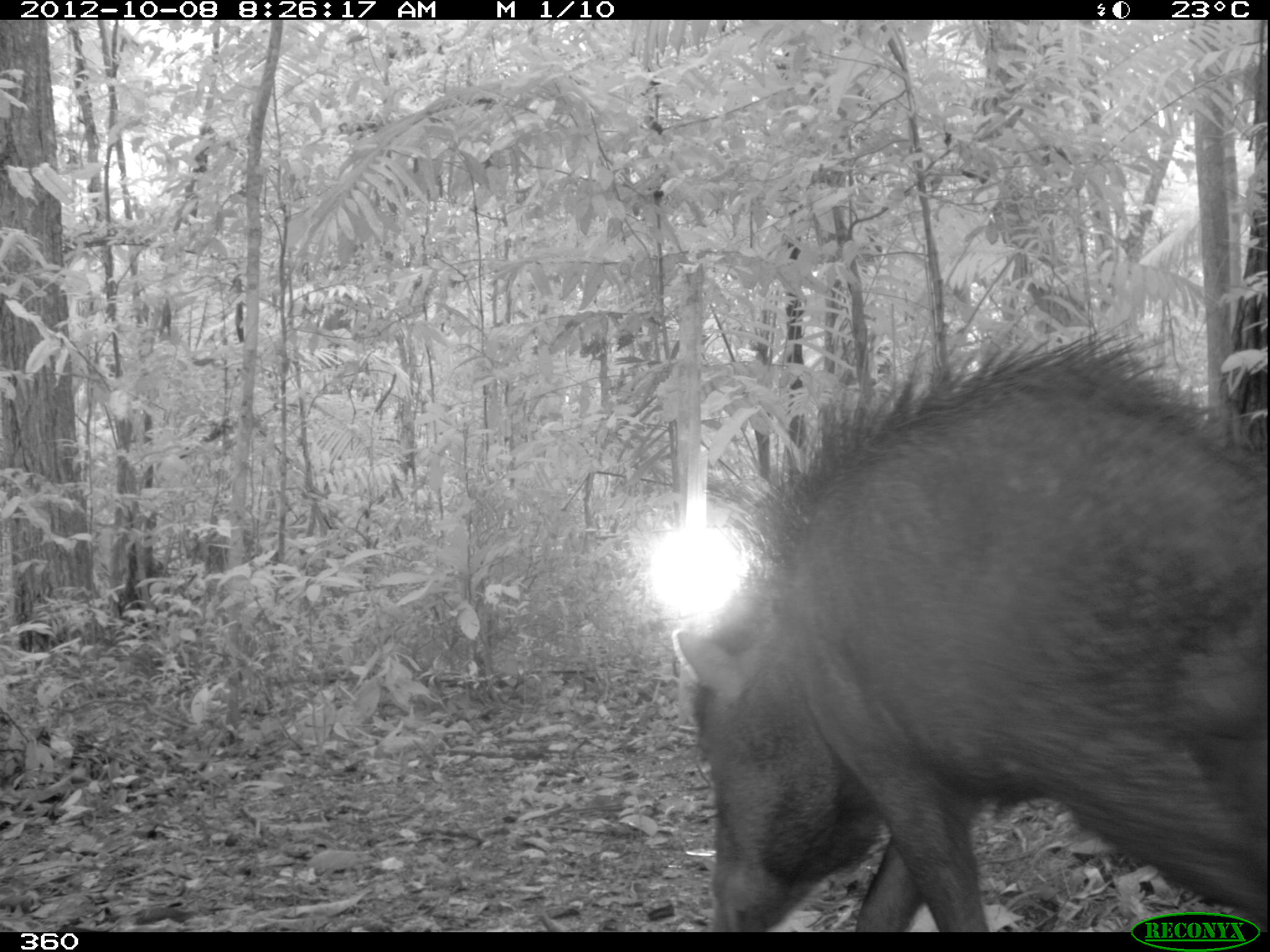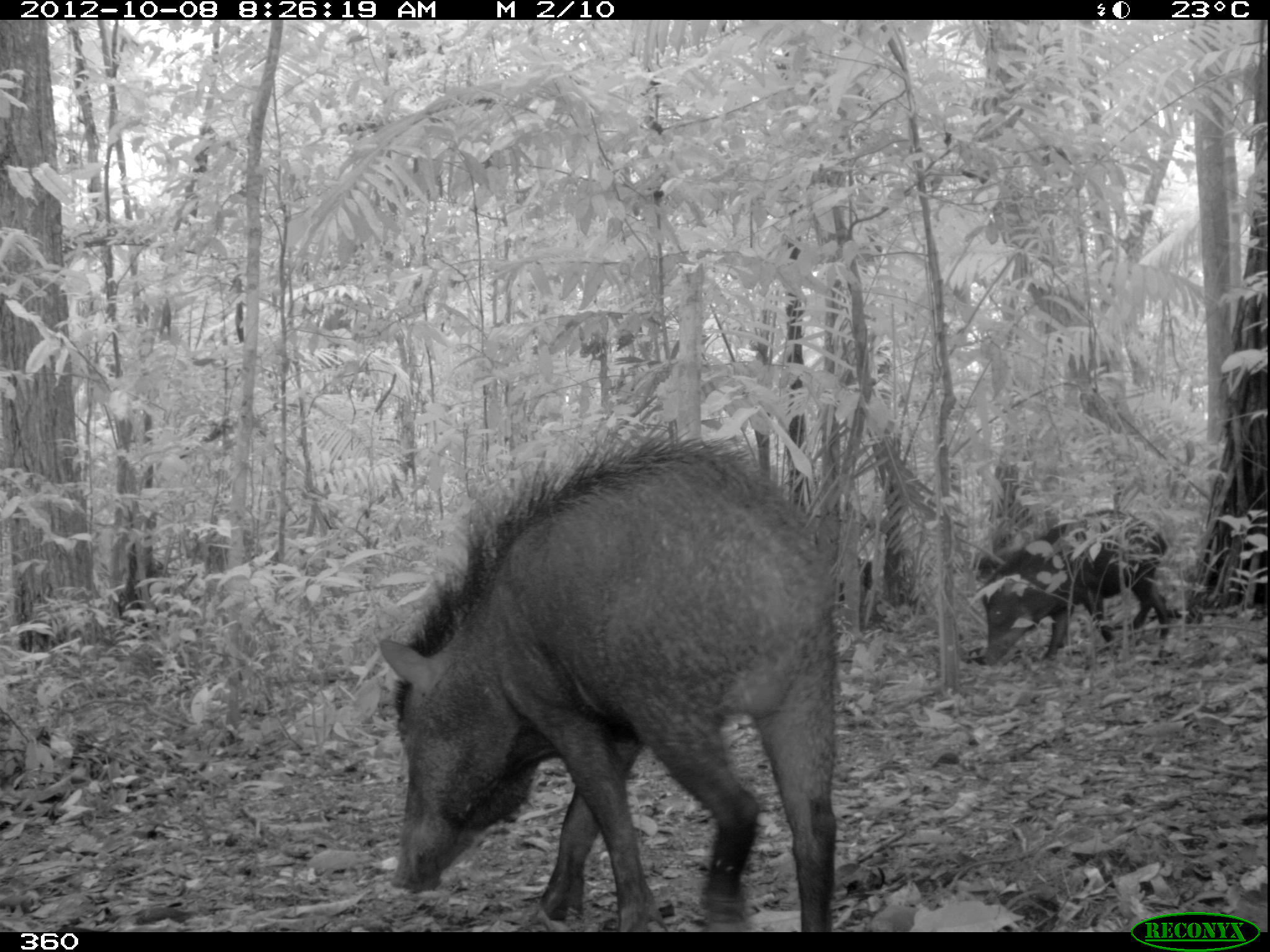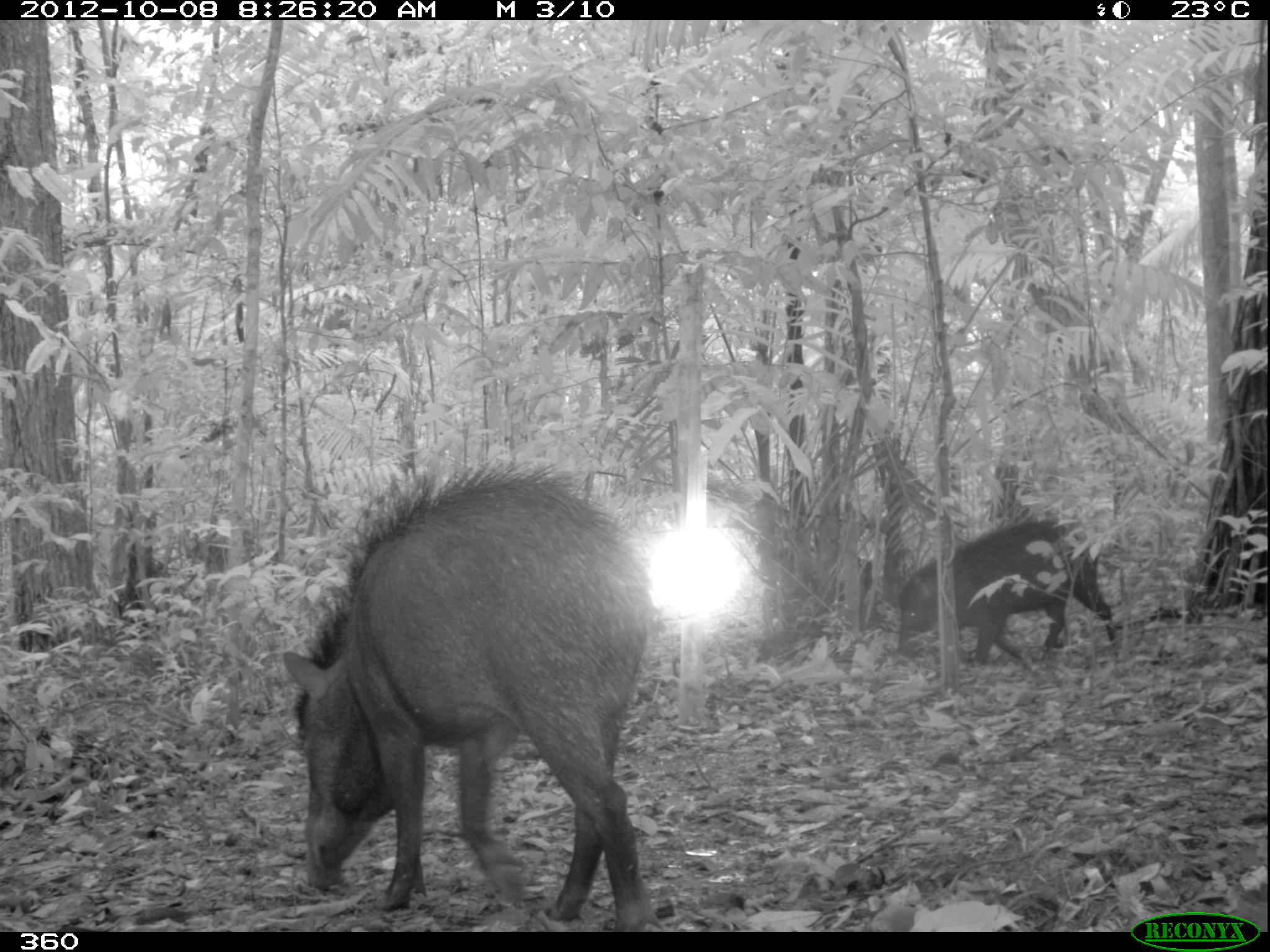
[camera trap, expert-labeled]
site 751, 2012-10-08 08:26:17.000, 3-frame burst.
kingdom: Animalia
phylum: Chordata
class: Mammalia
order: Artiodactyla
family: Tayassuidae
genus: Tayassu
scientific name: Tayassu pecari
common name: white-lipped peccary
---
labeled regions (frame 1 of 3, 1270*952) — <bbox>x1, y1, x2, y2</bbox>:
tayassu pecari: <bbox>670, 324, 1266, 932</bbox>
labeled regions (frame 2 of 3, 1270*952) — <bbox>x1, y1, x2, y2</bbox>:
tayassu pecari: <bbox>375, 416, 844, 932</bbox>; <bbox>976, 507, 1172, 667</bbox>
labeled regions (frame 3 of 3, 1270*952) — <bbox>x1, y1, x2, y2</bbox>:
tayassu pecari: <bbox>281, 453, 653, 932</bbox>; <bbox>895, 517, 1119, 665</bbox>